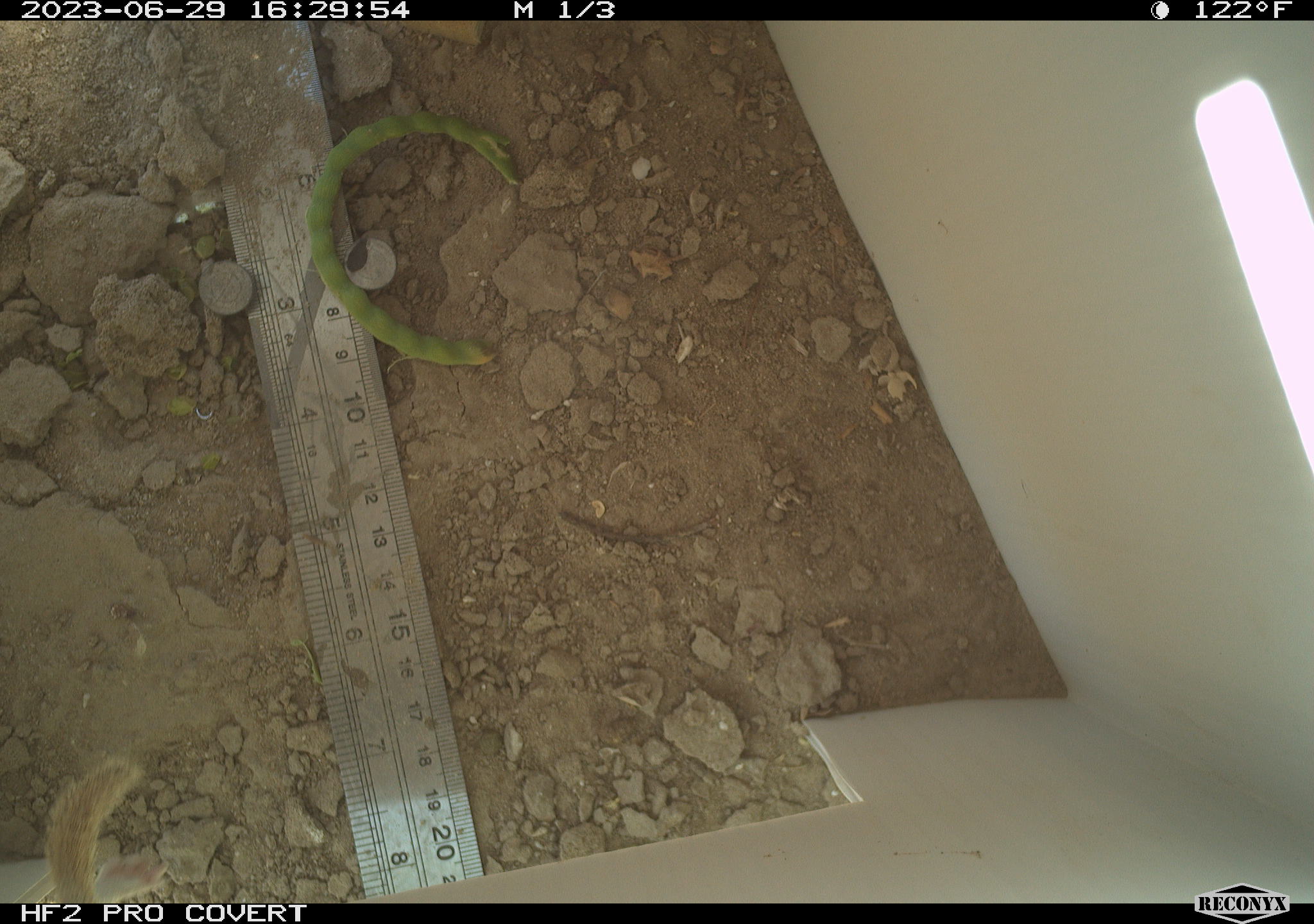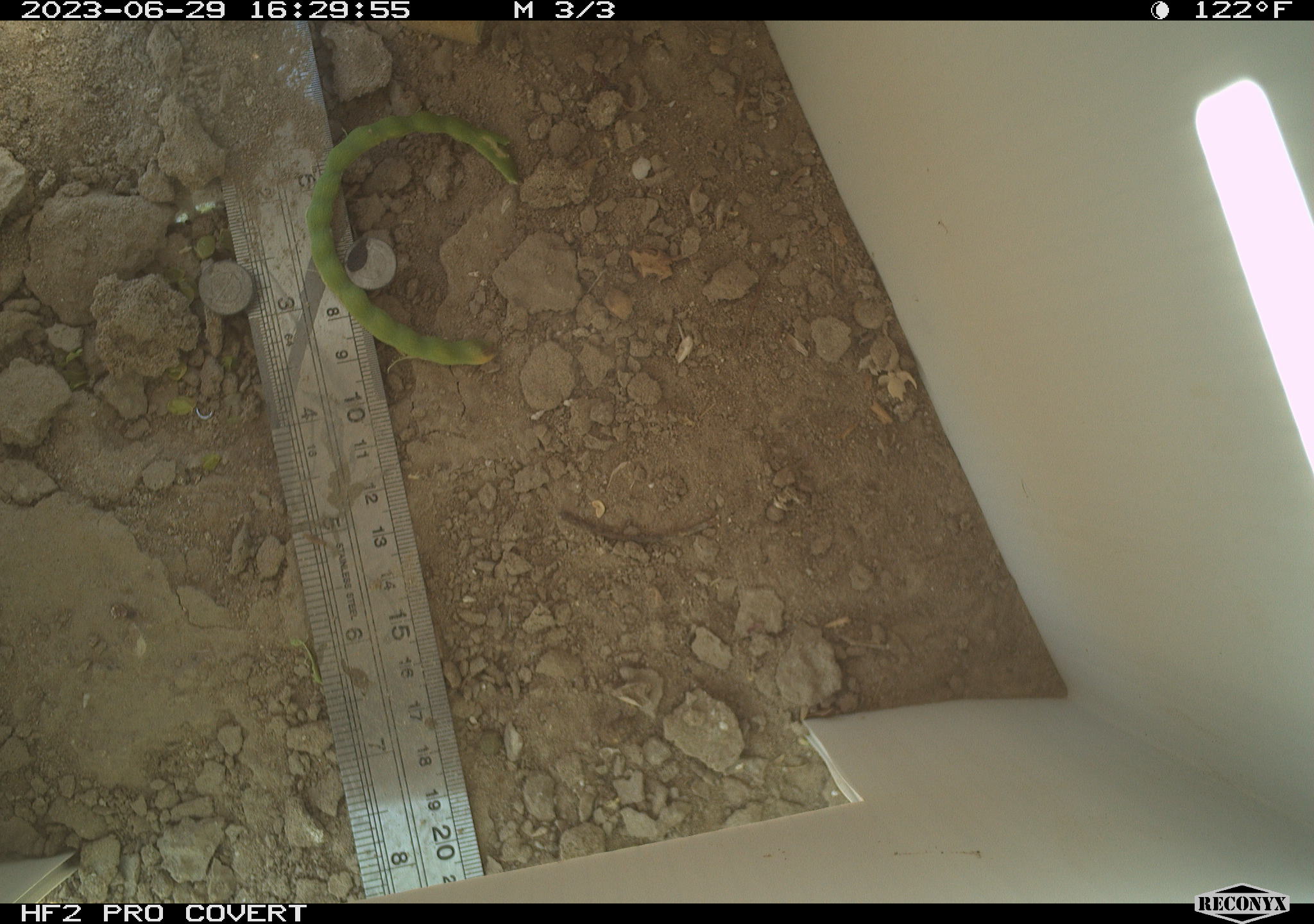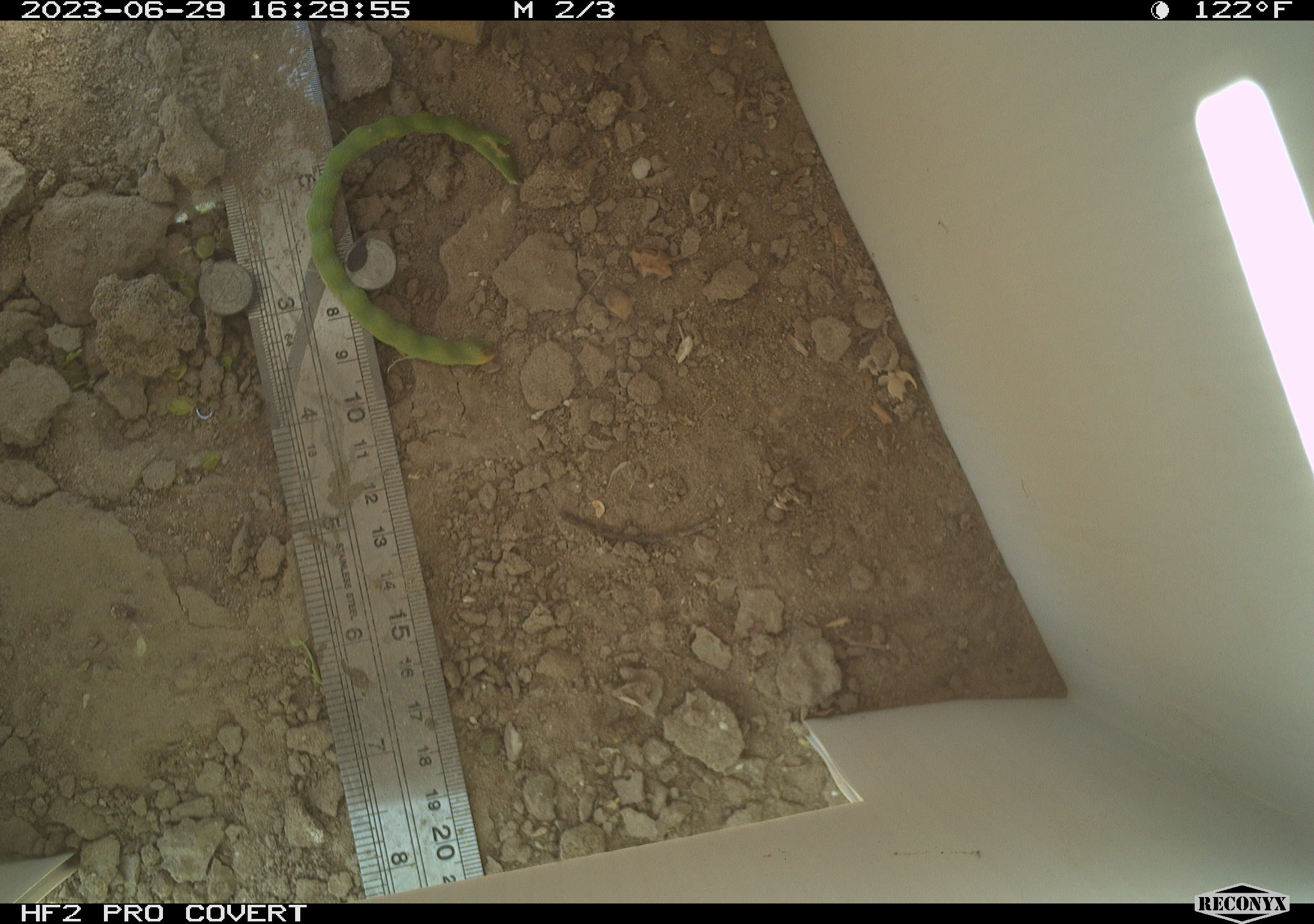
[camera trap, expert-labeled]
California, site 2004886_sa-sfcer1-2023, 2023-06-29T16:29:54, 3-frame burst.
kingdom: Animalia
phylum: Chordata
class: Mammalia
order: Rodentia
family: Sciuridae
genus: Xerospermophilus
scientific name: Xerospermophilus tereticaudus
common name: round-tailed ground squirrel